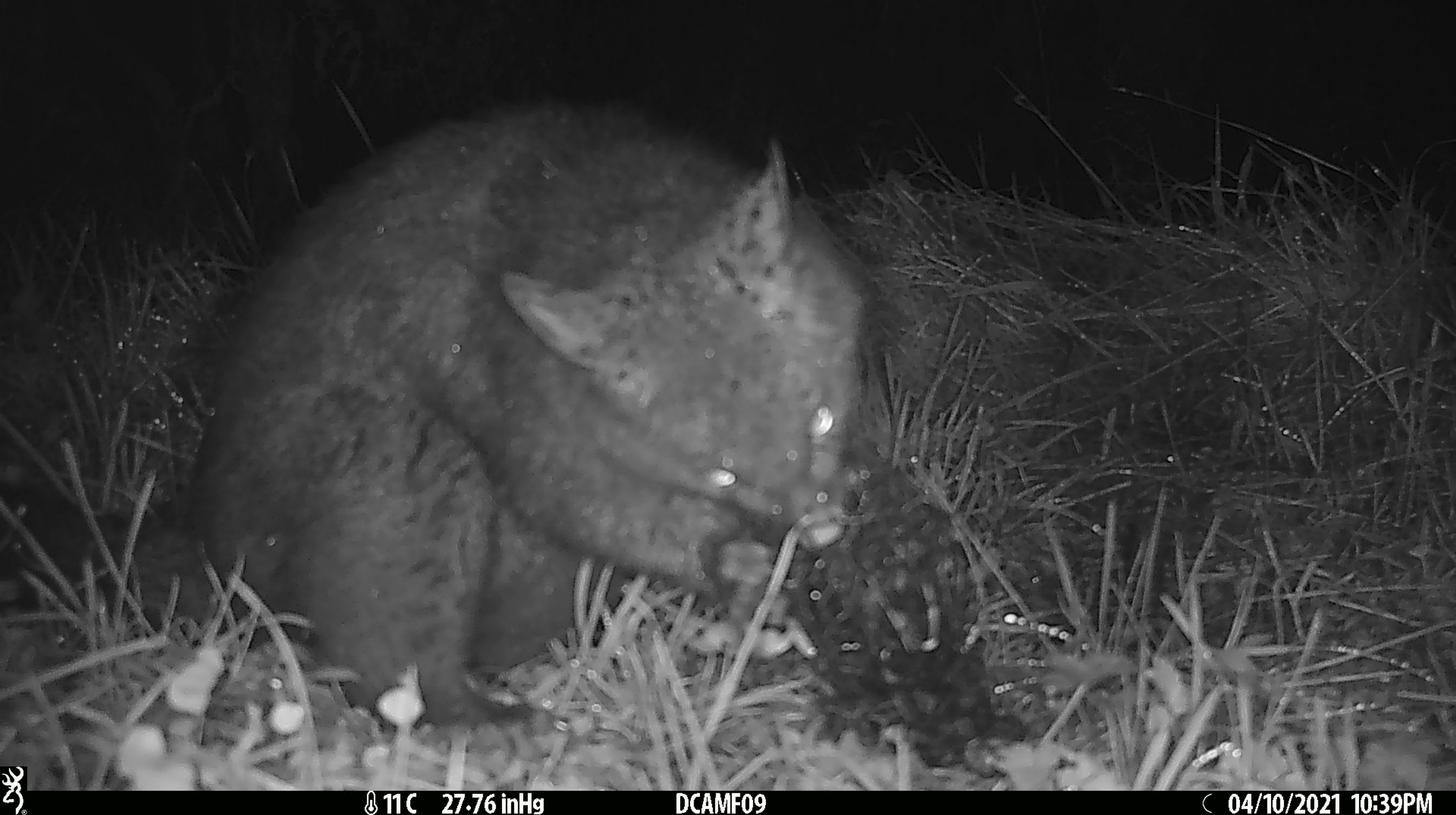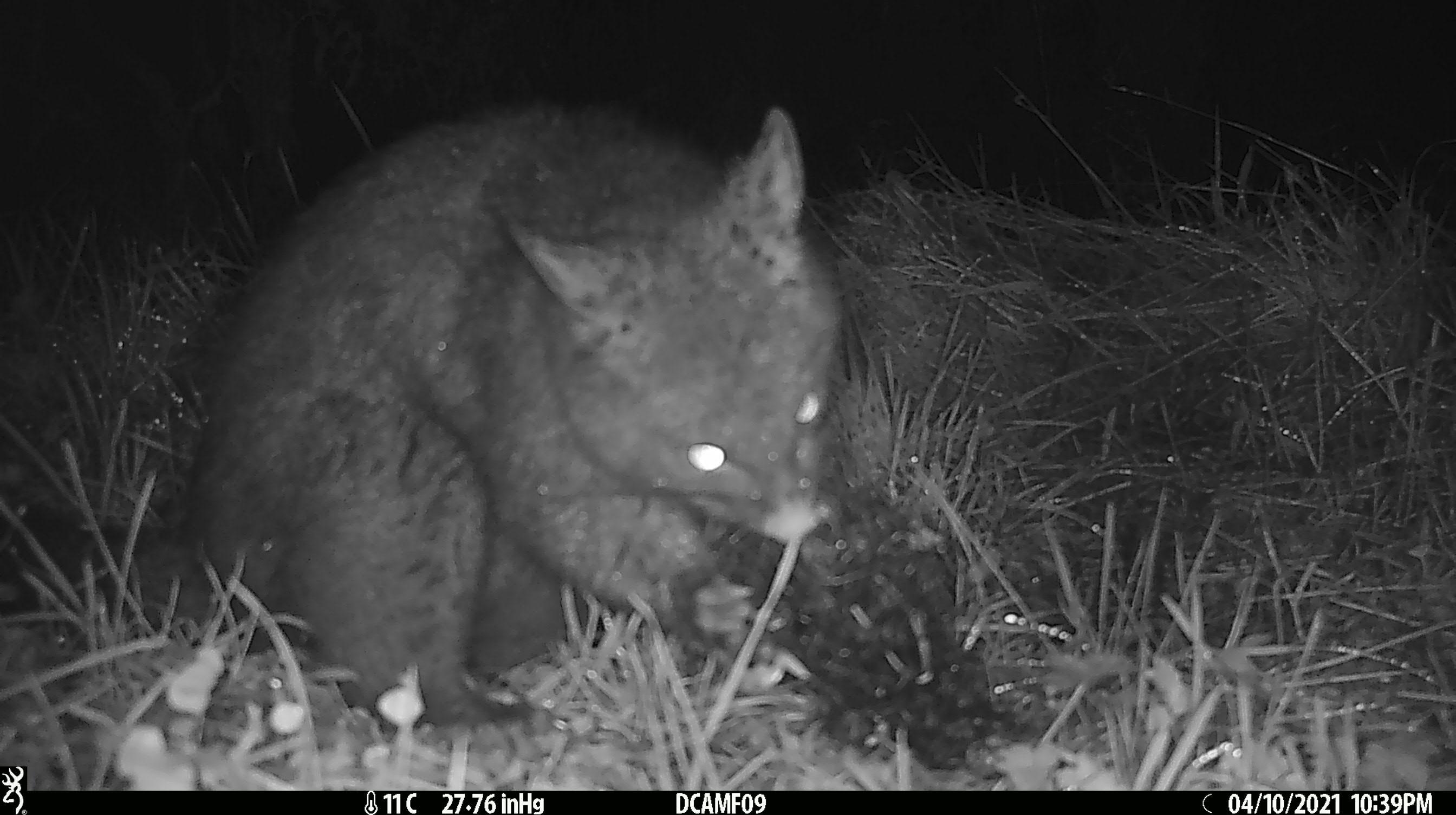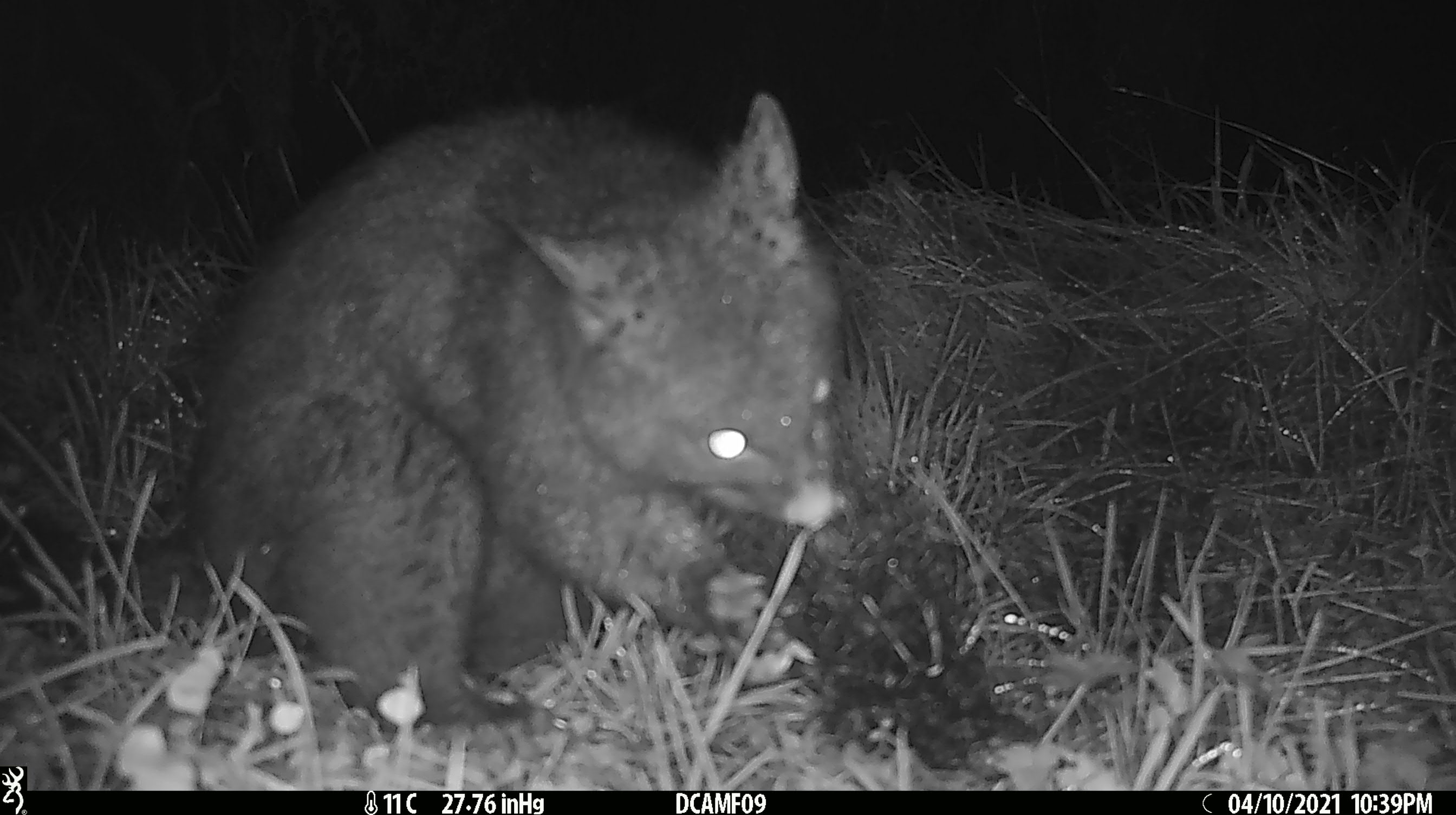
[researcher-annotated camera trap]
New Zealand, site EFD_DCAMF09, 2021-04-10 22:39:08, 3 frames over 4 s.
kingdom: Animalia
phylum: Chordata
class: Mammalia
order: Diprotodontia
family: Phalangeridae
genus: Trichosurus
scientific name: Trichosurus vulpecula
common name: common brushtail possum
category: possum